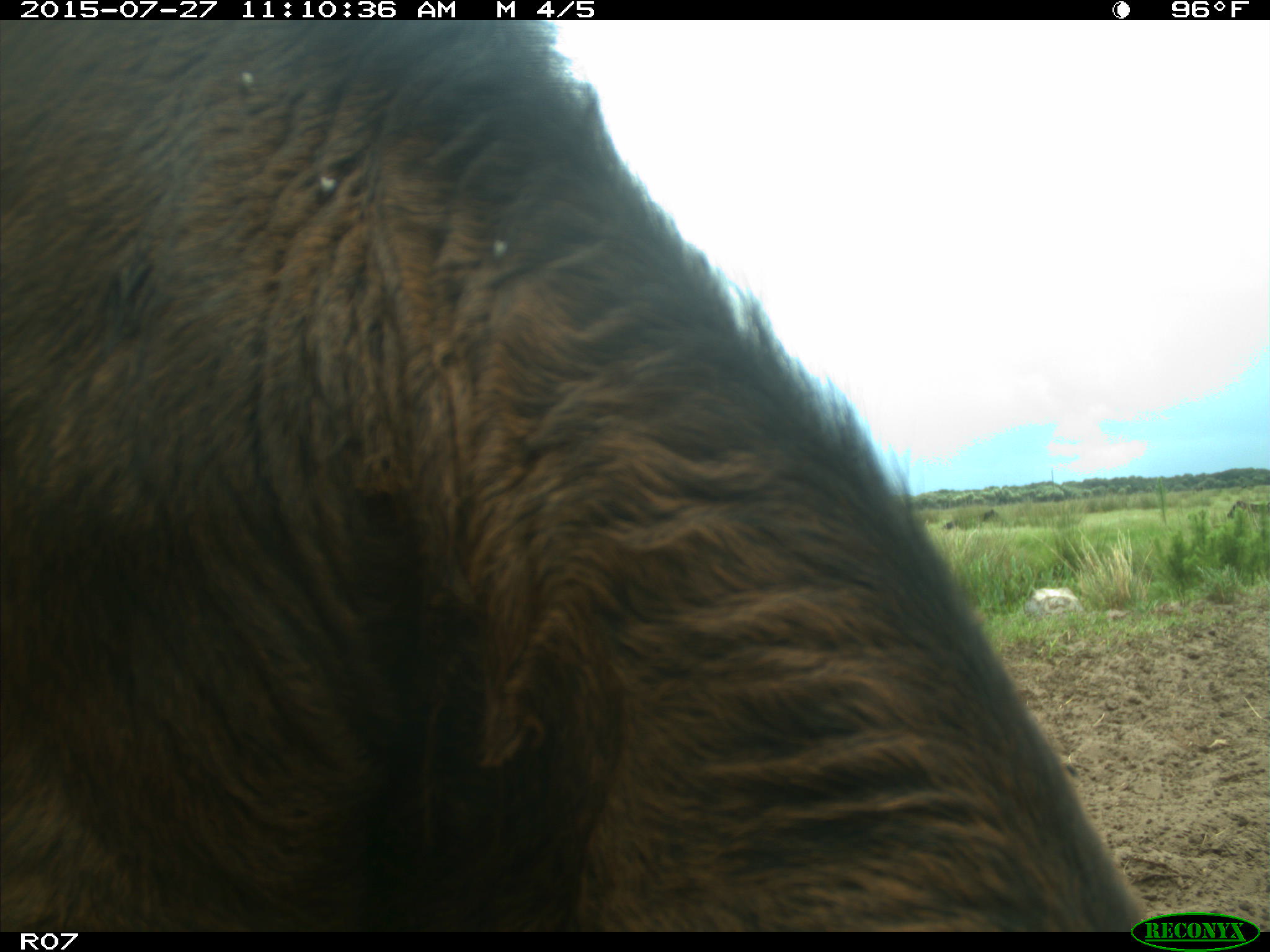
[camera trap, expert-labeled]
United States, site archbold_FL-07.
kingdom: Animalia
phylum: Chordata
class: Mammalia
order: Artiodactyla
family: Bovidae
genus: Bos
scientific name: Bos taurus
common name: domestic cow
Bos taurus (domestic cow).